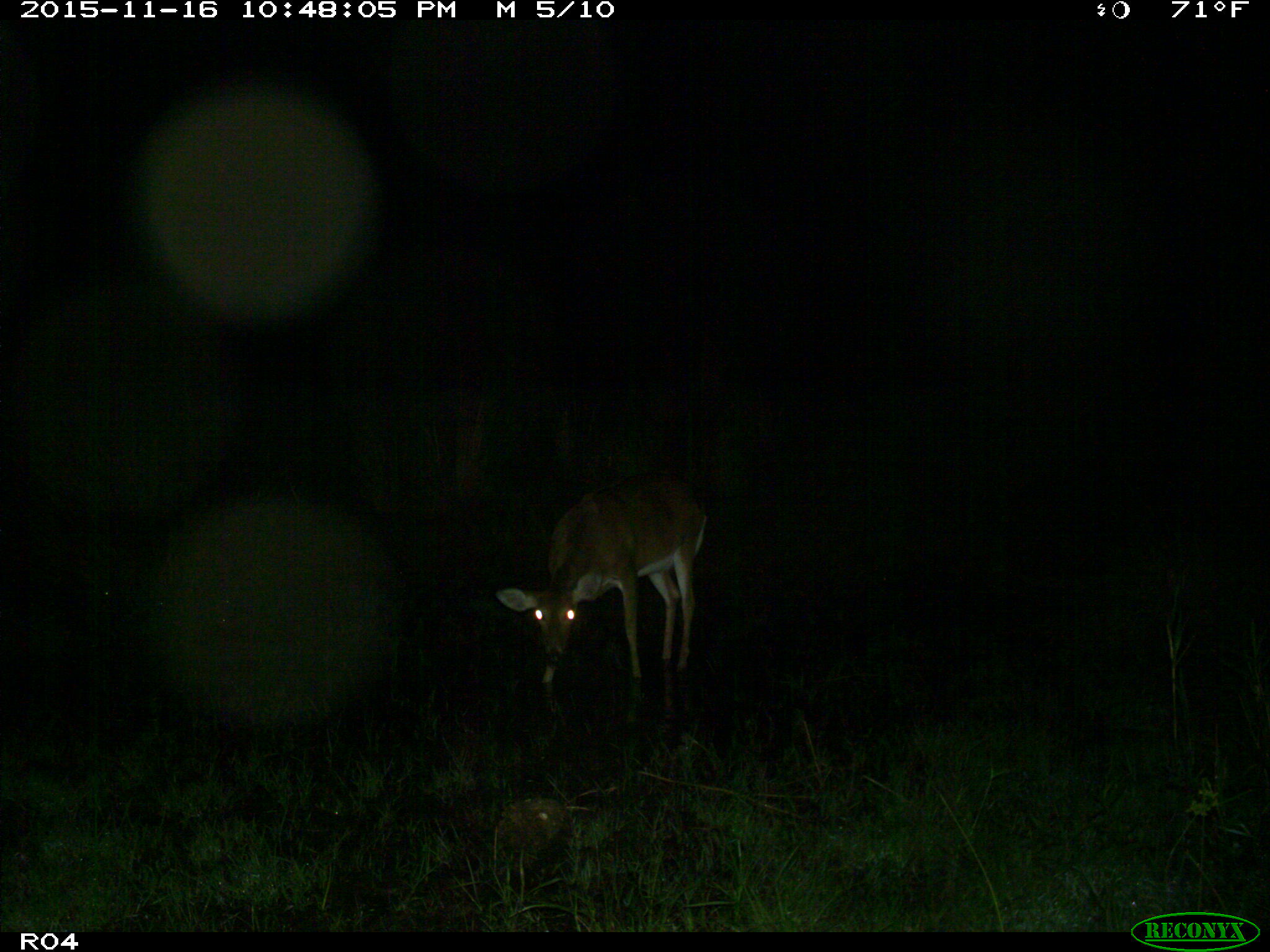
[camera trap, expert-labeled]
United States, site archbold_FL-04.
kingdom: Animalia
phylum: Chordata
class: Mammalia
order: Artiodactyla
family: Cervidae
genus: Odocoileus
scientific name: Odocoileus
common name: deer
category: unidentified deer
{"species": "unidentified deer (deer) (Odocoileus)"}